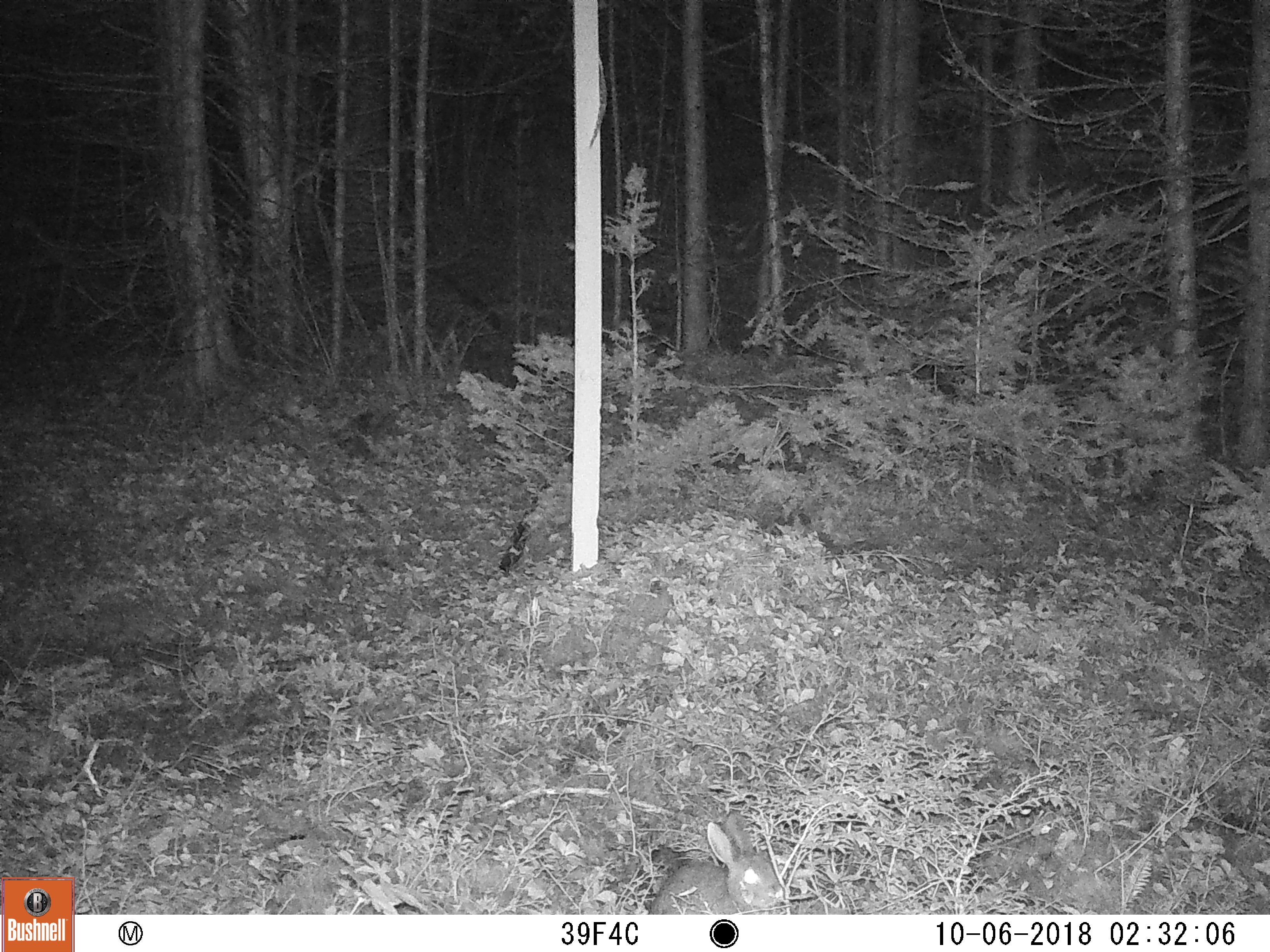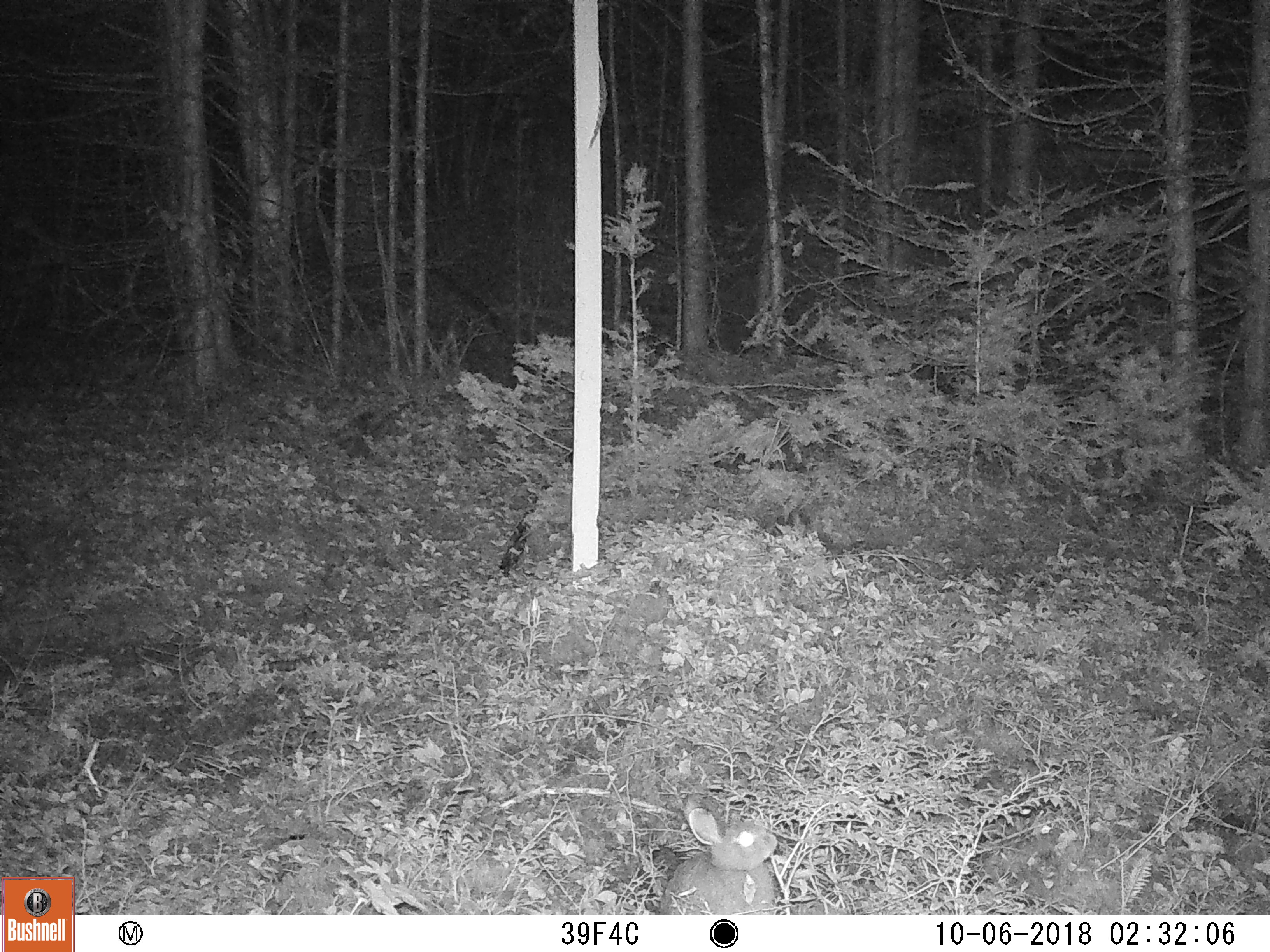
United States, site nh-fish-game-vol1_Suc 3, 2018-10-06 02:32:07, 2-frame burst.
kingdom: Animalia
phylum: Chordata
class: Mammalia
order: Lagomorpha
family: Leporidae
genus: Lepus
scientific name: Lepus americanus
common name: snowshoe hare